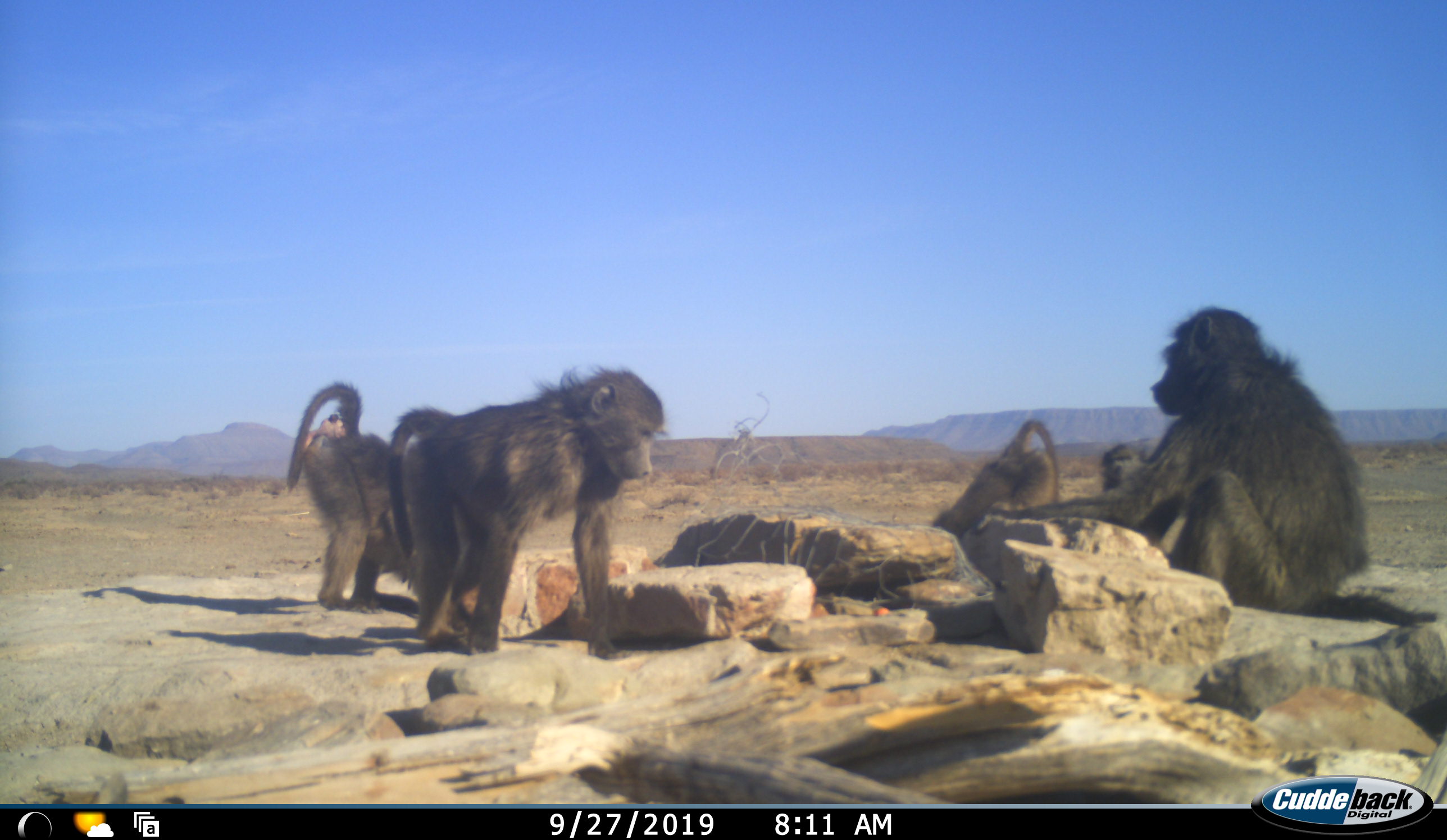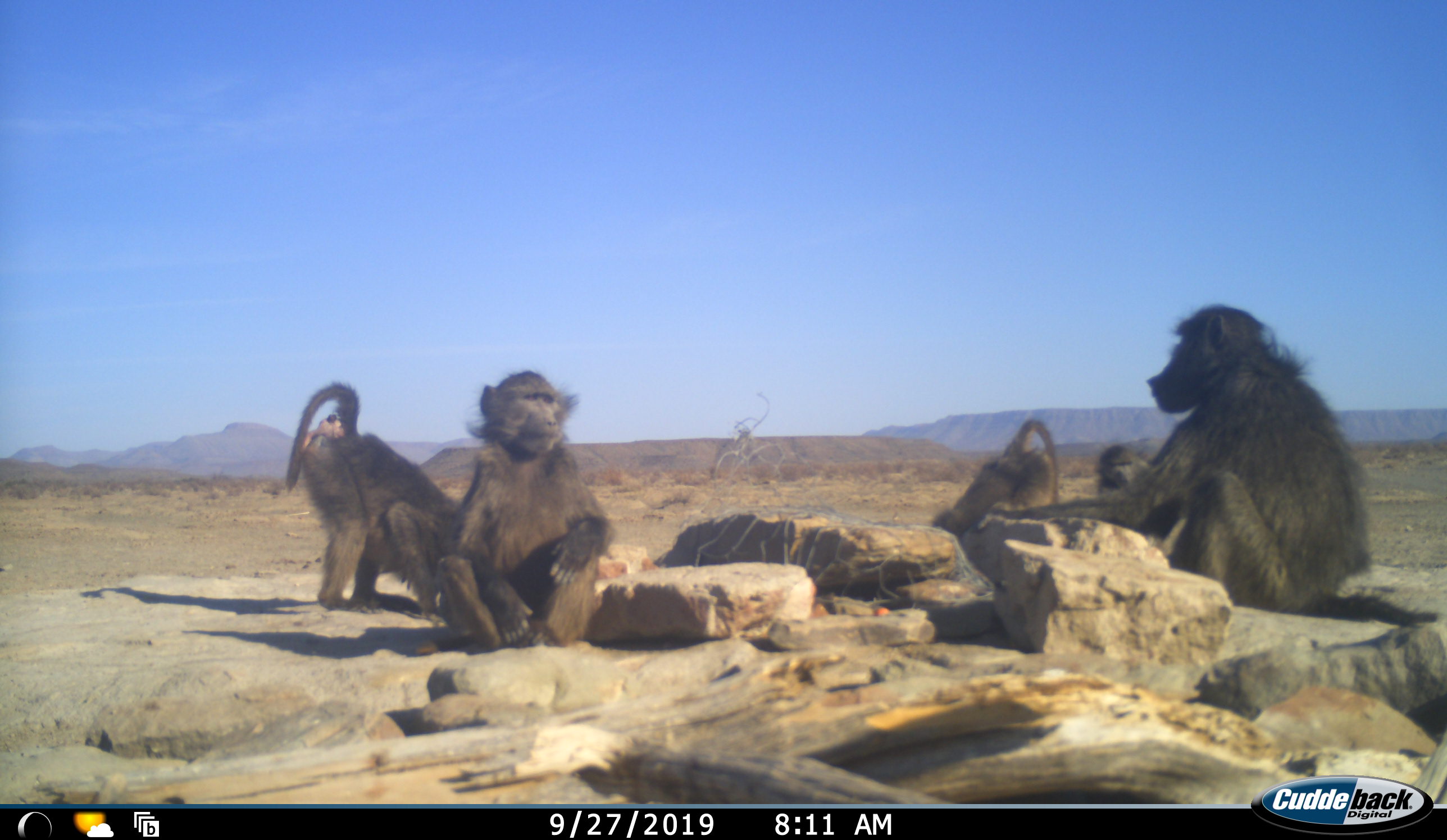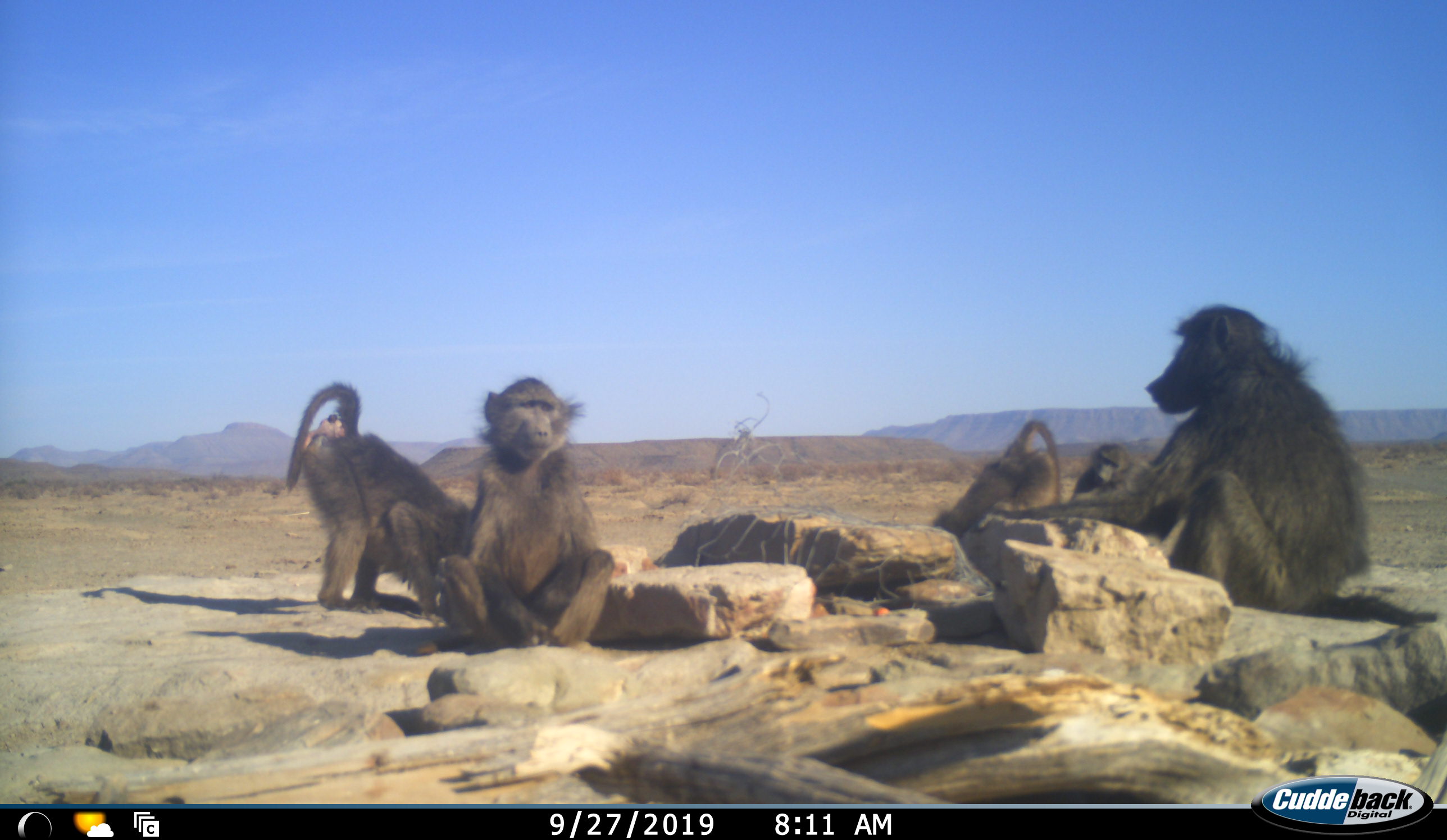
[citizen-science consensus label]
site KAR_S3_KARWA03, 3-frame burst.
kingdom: Animalia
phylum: Chordata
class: Mammalia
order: Primates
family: Cercopithecidae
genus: Papio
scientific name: Papio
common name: baboon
Baboon (Papio), count 5. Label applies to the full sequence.